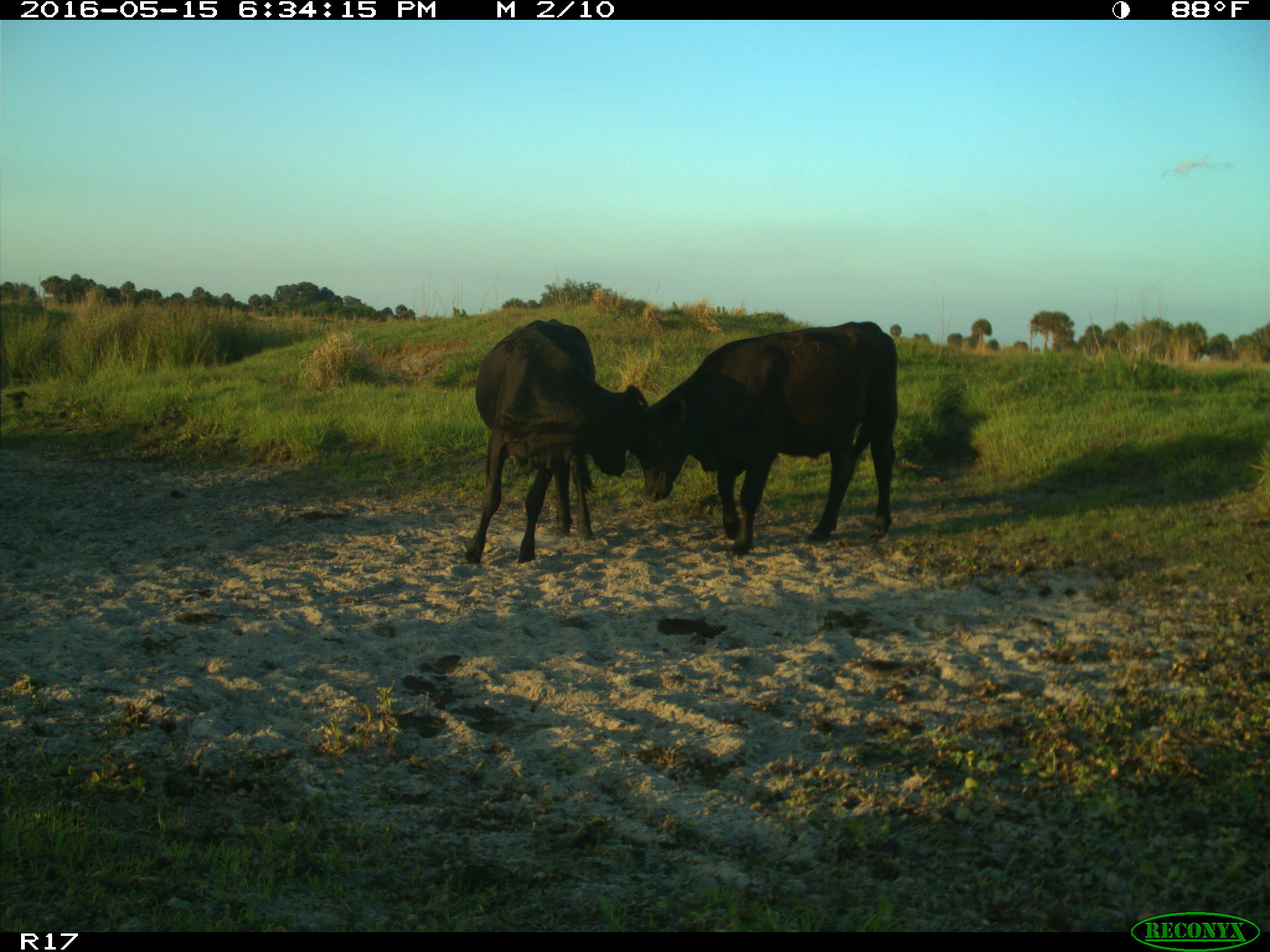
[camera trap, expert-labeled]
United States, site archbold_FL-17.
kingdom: Animalia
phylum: Chordata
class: Mammalia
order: Artiodactyla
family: Bovidae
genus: Bos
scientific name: Bos taurus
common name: domestic cow